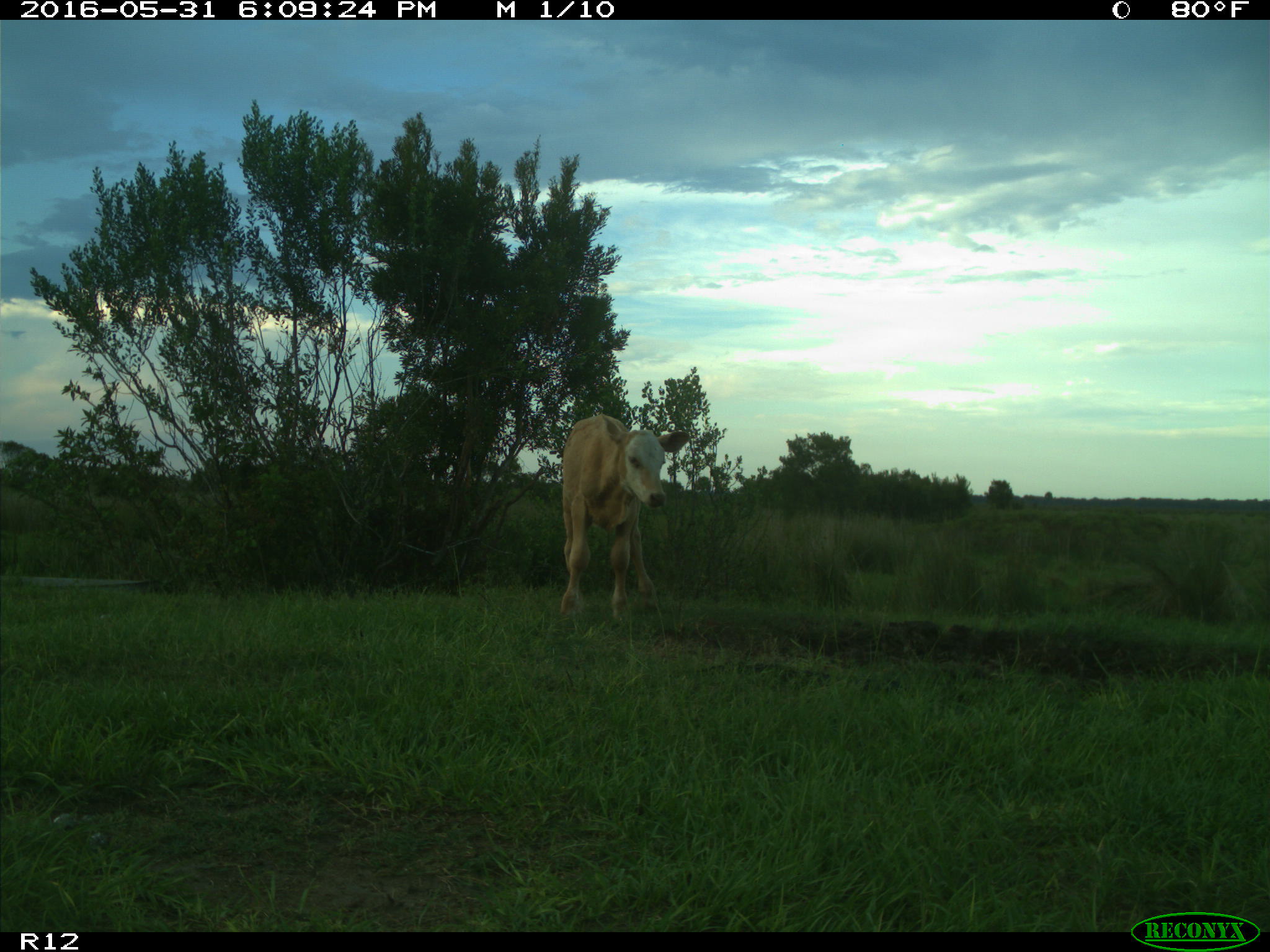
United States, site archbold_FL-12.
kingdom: Animalia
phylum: Chordata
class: Mammalia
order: Artiodactyla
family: Bovidae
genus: Bos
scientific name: Bos taurus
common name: domestic cow